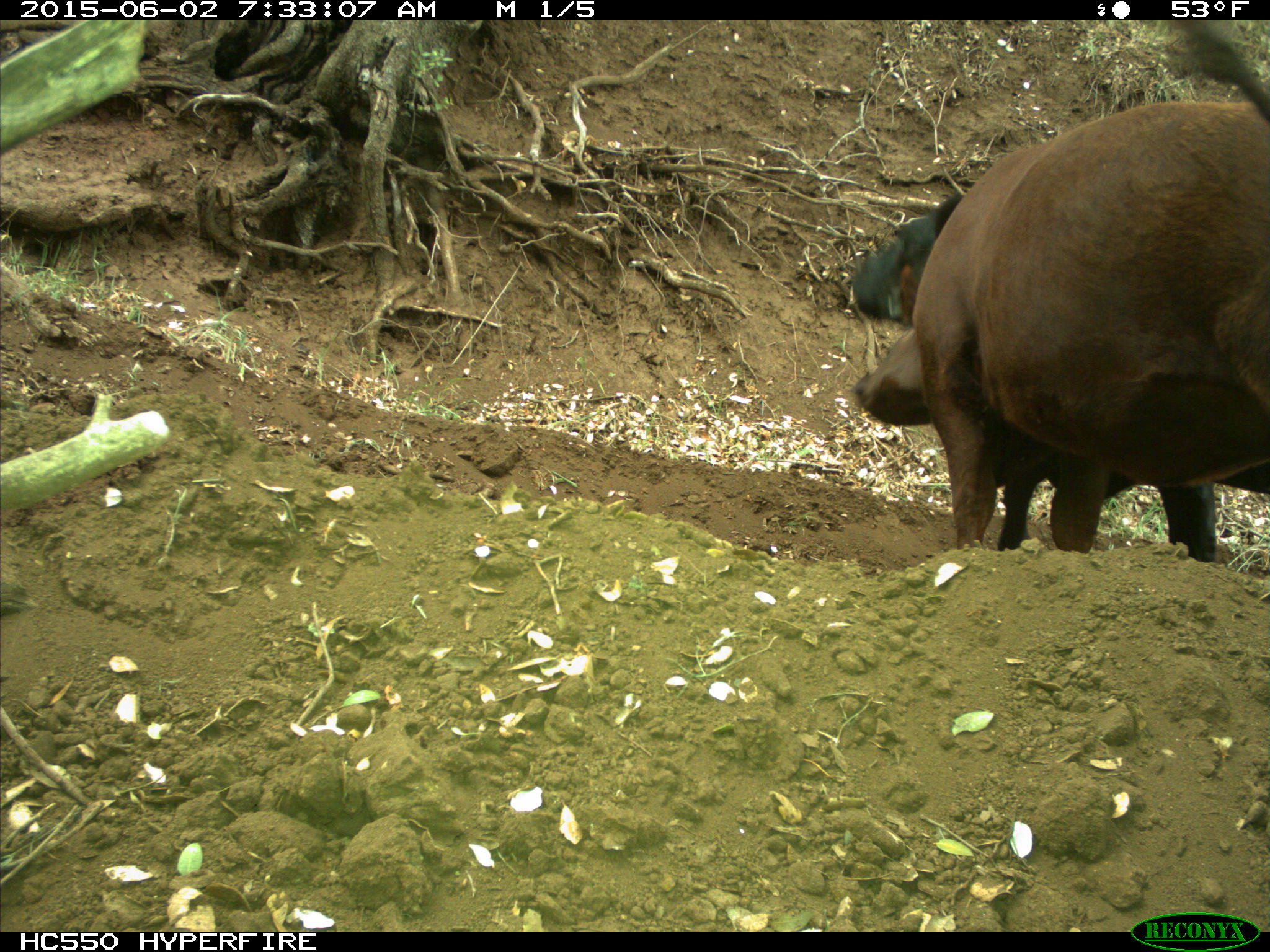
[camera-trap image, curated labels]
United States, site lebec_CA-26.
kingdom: Animalia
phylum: Chordata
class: Mammalia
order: Artiodactyla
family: Bovidae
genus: Bos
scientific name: Bos taurus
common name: domestic cow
Bos taurus (domestic cow).